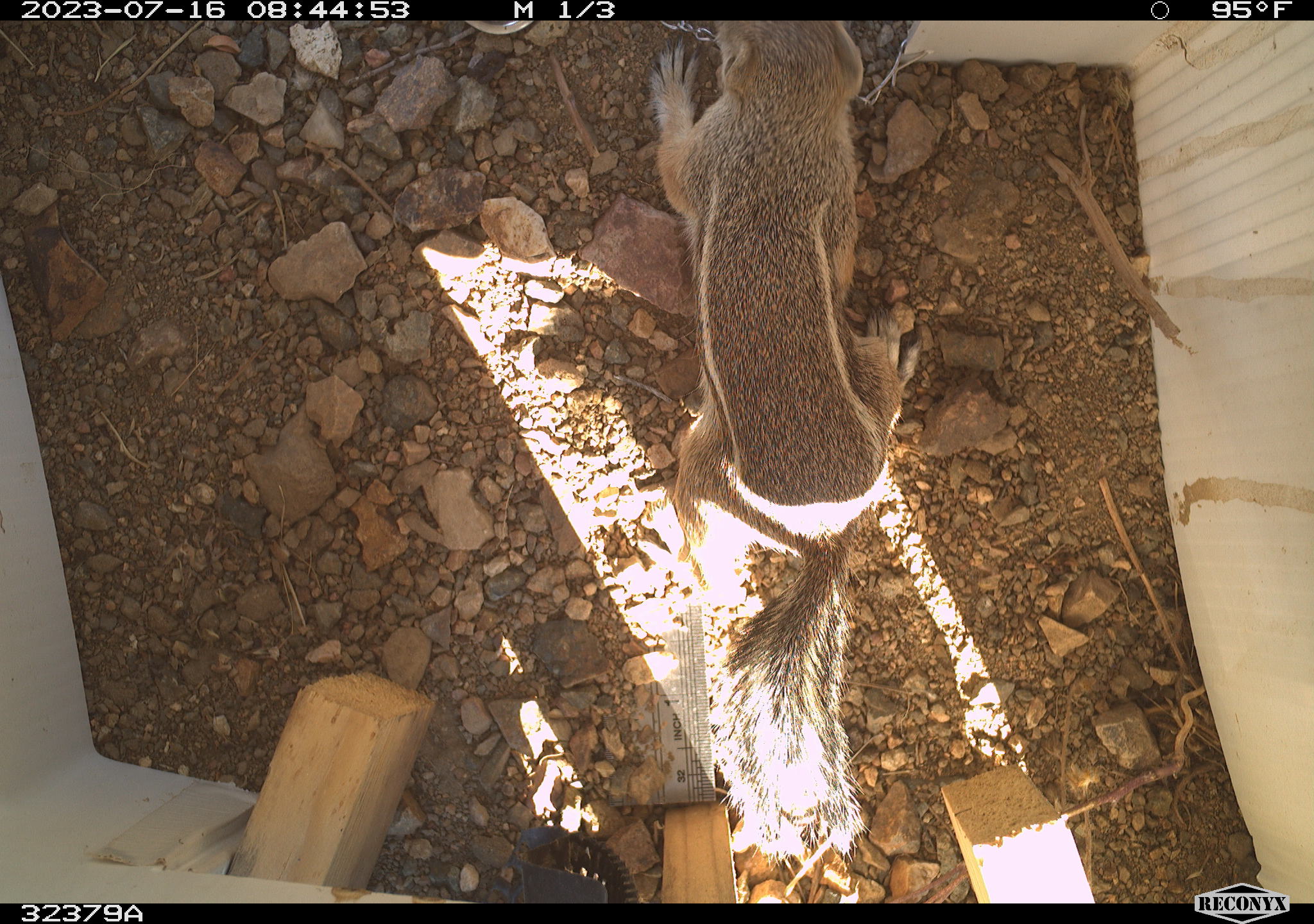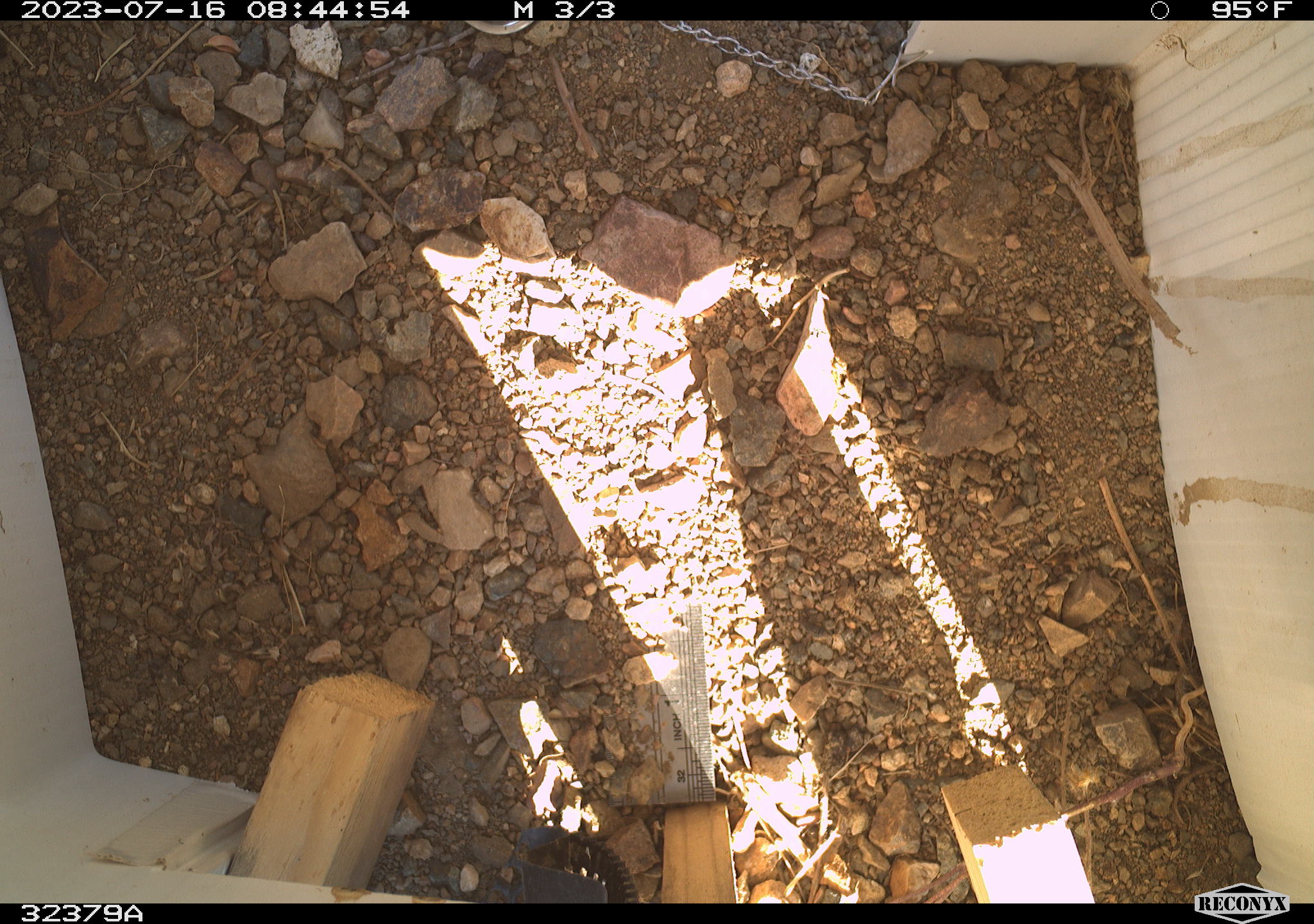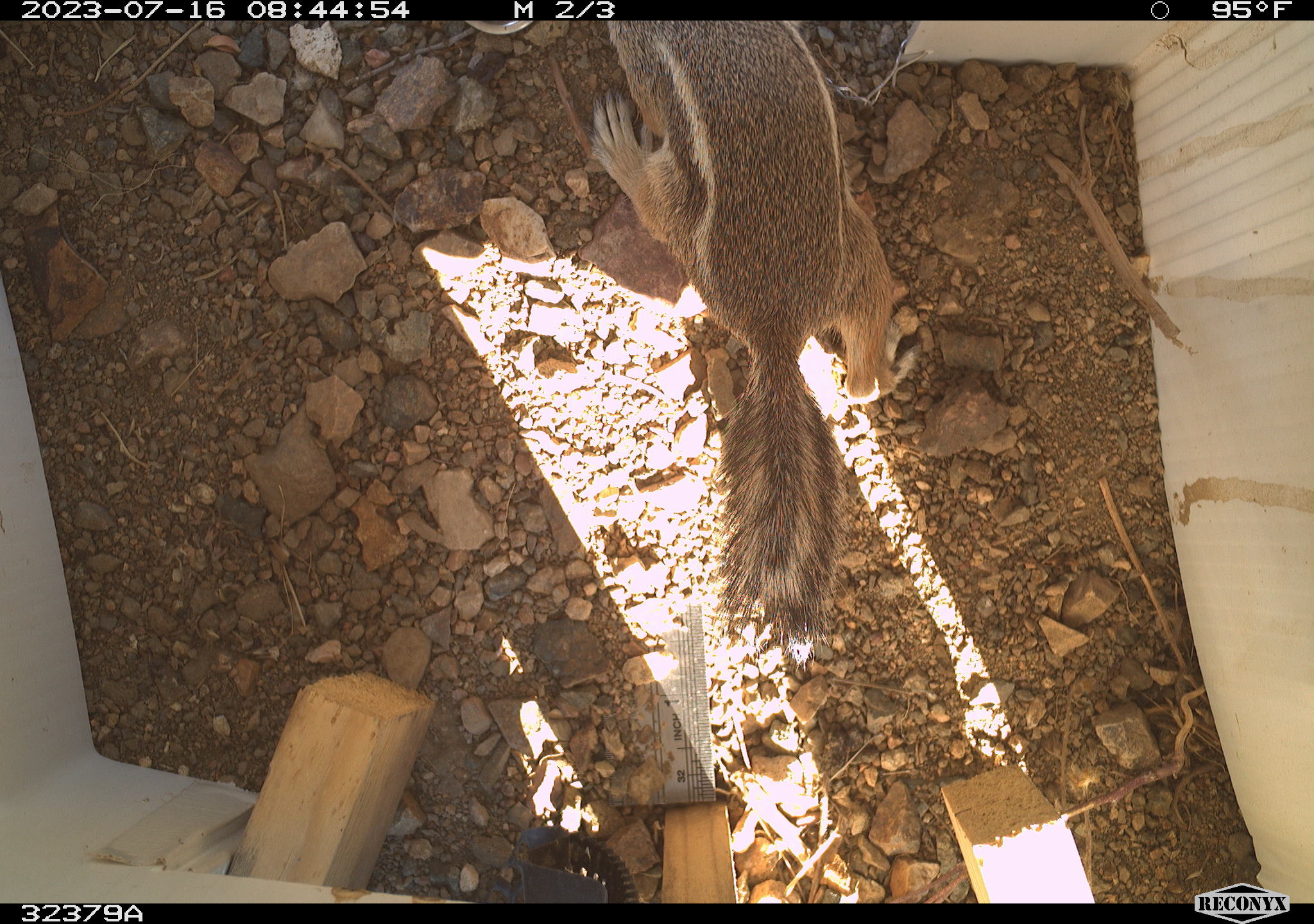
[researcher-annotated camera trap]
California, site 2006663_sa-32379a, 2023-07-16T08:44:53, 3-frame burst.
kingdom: Animalia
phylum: Chordata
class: Mammalia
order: Rodentia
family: Sciuridae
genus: Ammospermophilus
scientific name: Ammospermophilus leucurus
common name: white-tailed antelope squirrel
White-tailed antelope squirrel (Ammospermophilus leucurus).